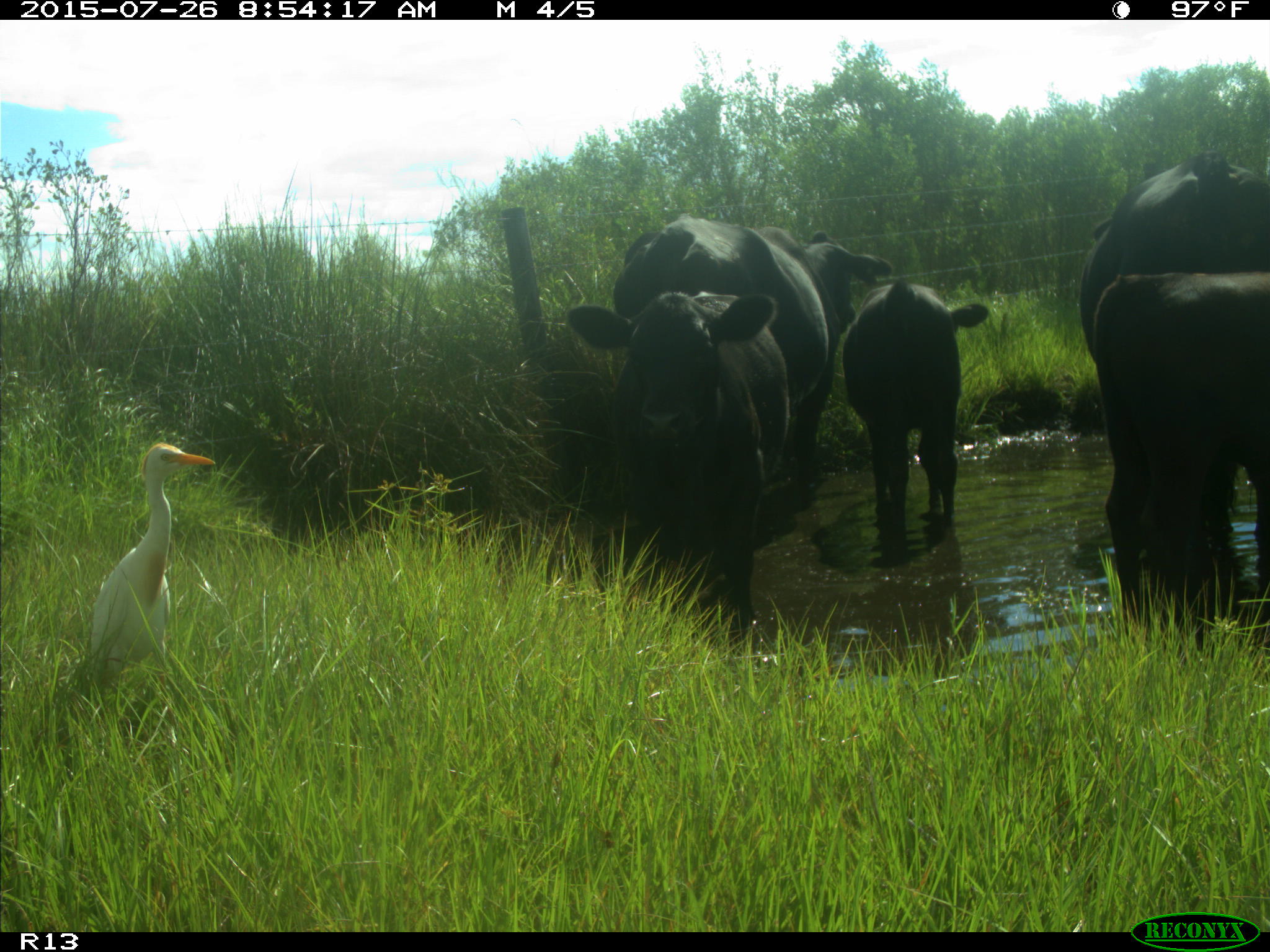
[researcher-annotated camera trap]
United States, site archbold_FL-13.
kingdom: Animalia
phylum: Chordata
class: Mammalia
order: Artiodactyla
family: Bovidae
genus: Bos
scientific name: Bos taurus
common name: domestic cow